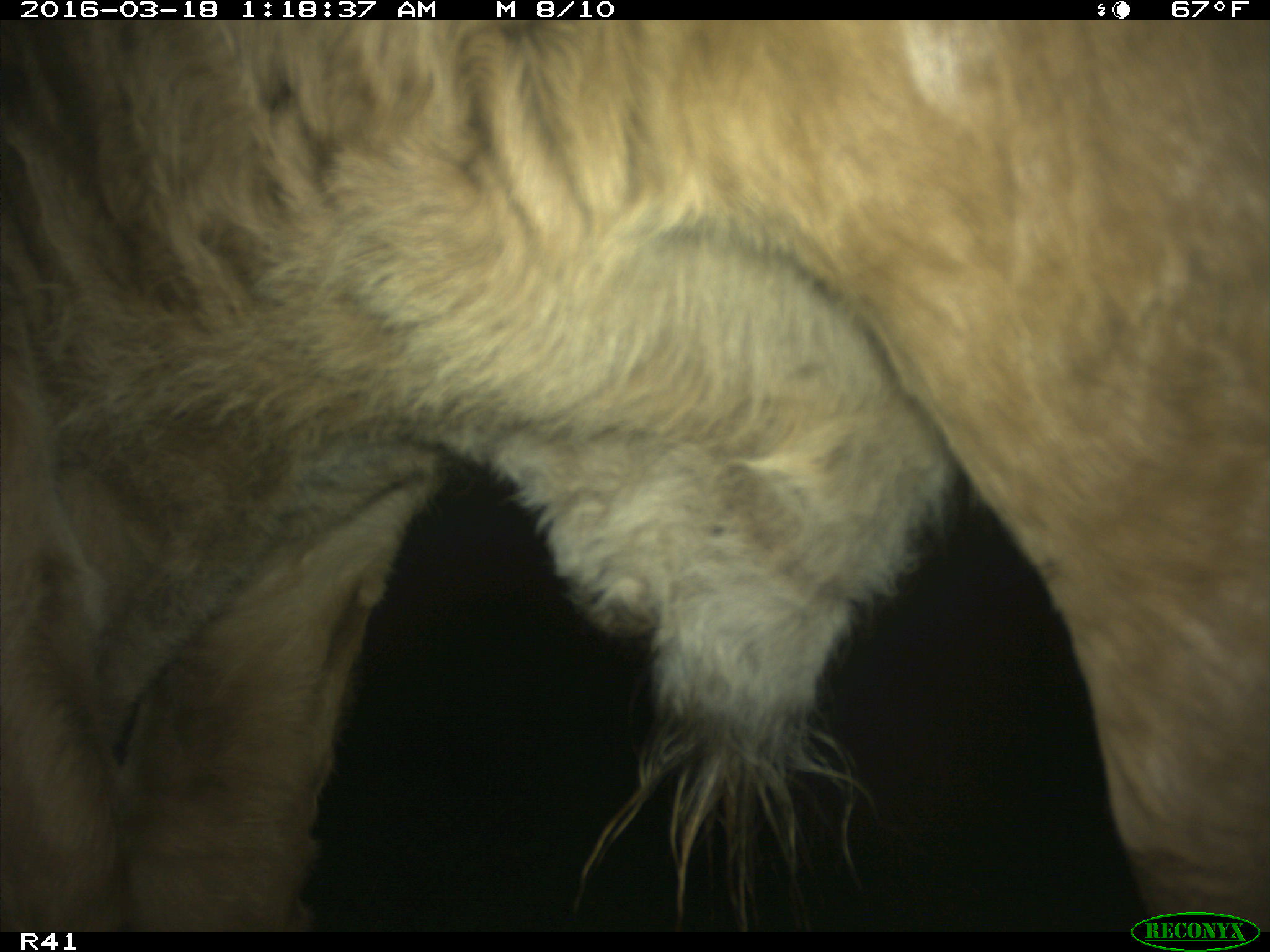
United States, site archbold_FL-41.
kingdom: Animalia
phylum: Chordata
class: Mammalia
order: Artiodactyla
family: Bovidae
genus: Bos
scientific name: Bos taurus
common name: domestic cow